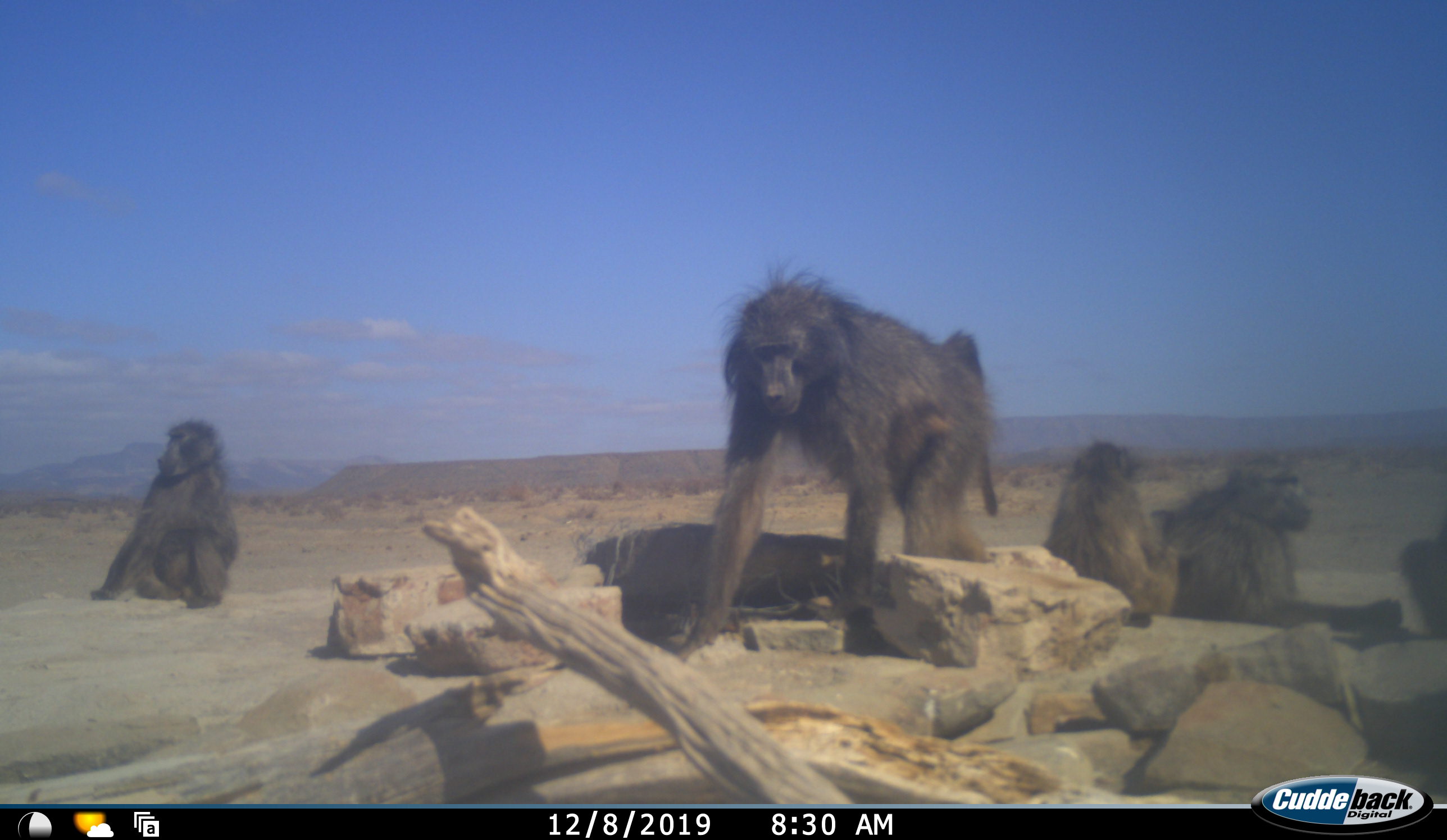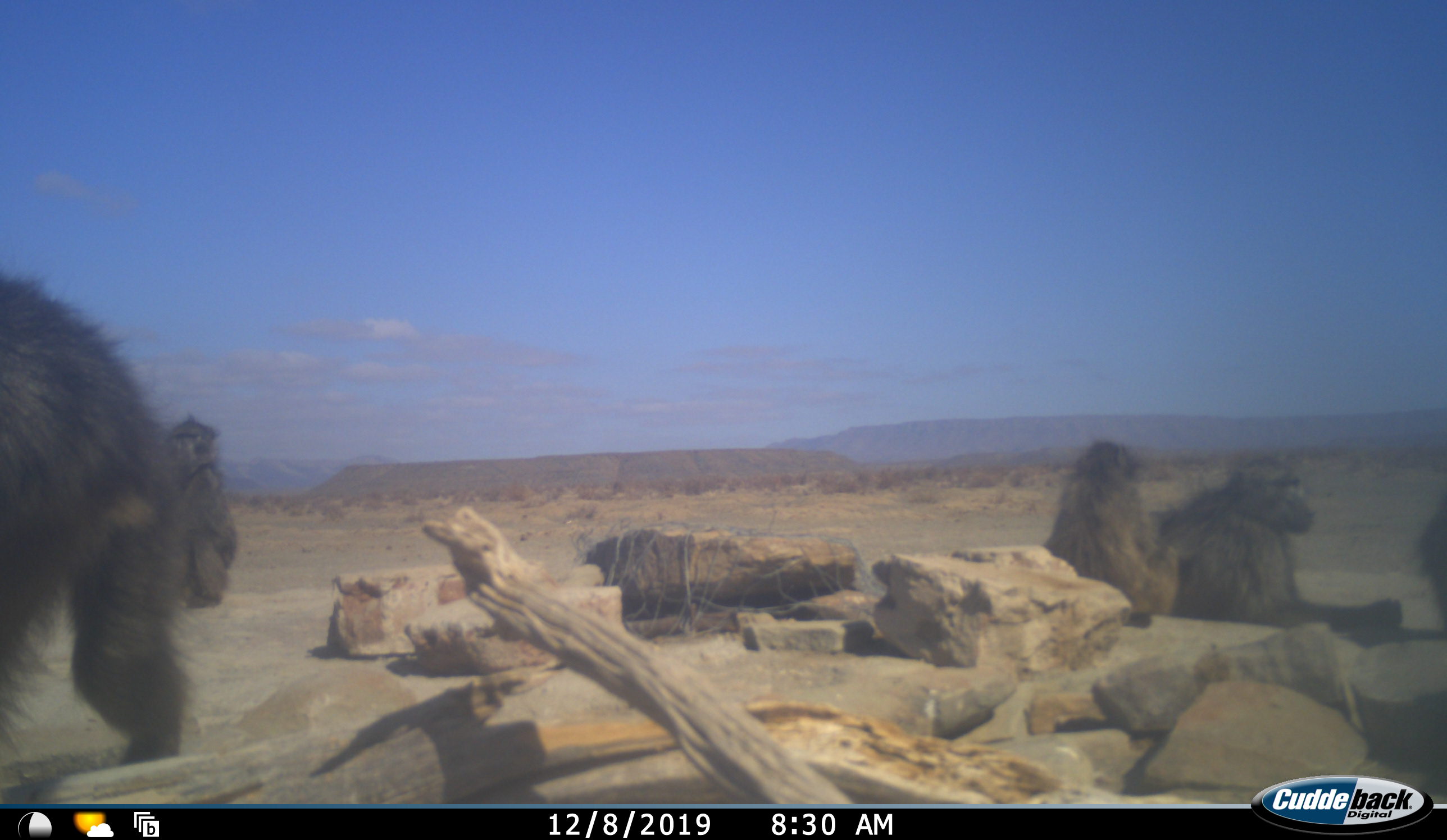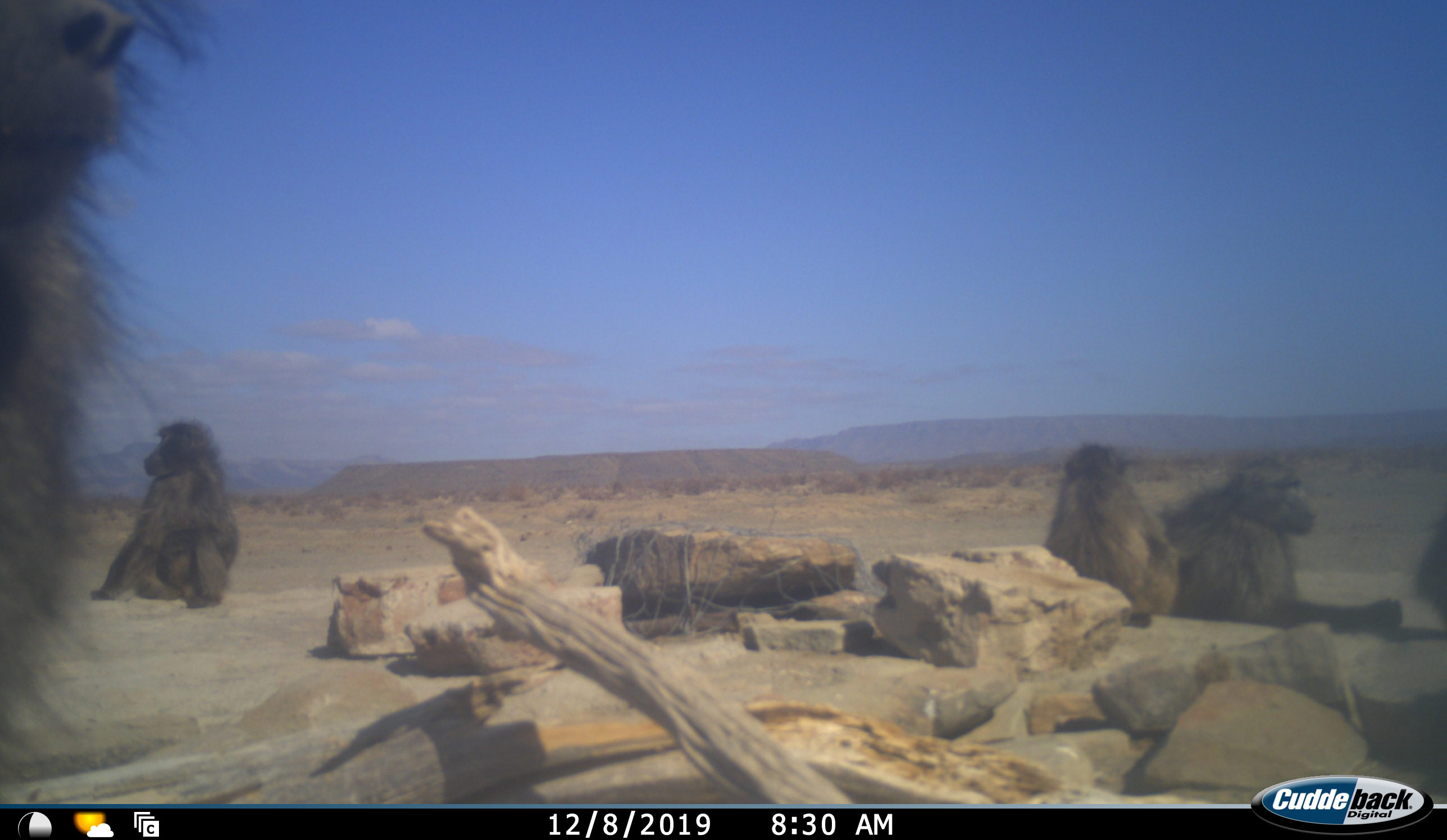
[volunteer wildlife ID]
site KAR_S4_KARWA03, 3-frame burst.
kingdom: Animalia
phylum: Chordata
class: Mammalia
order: Primates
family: Cercopithecidae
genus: Papio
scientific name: Papio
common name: baboon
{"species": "baboon (Papio)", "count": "5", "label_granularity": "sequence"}